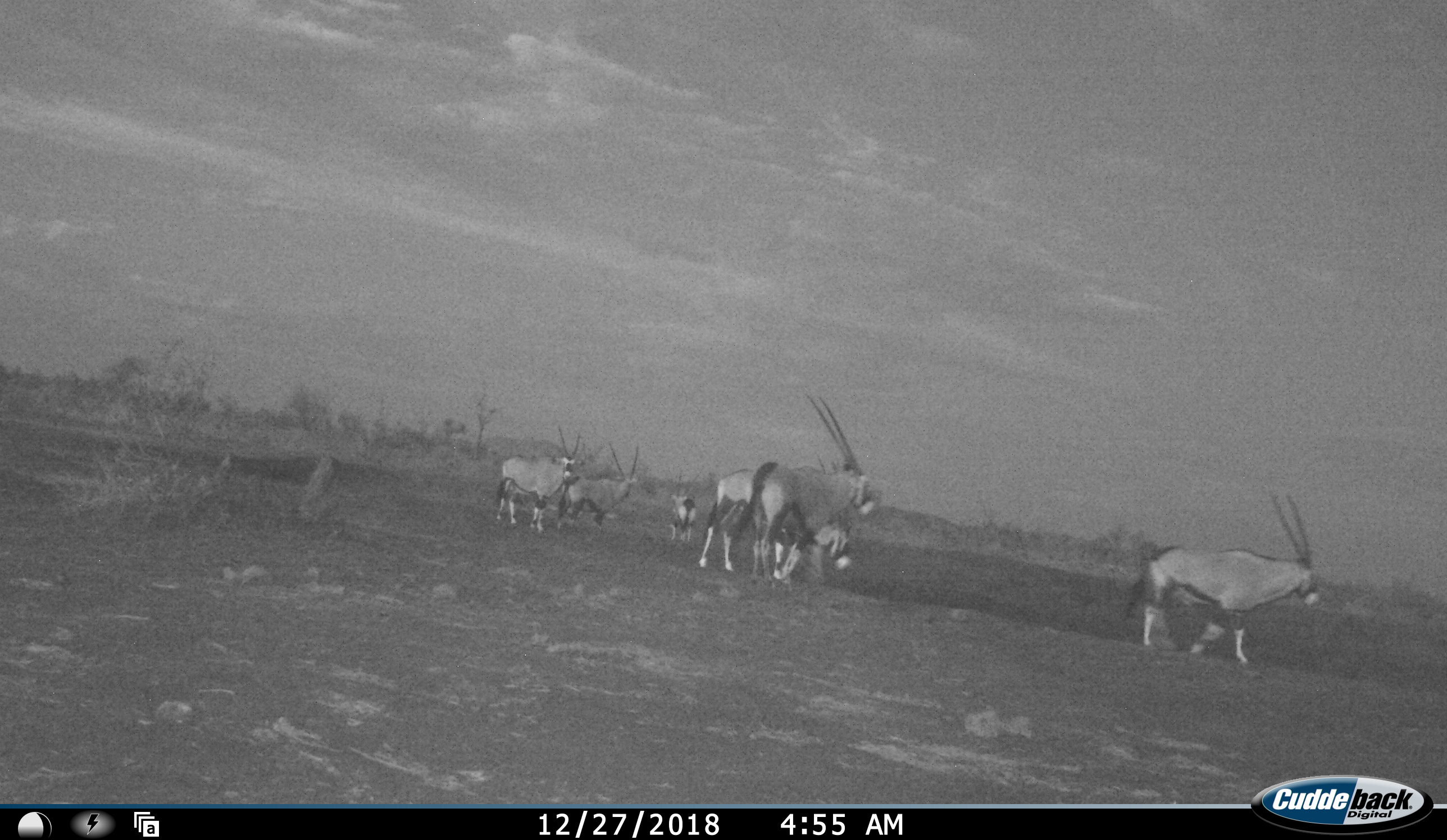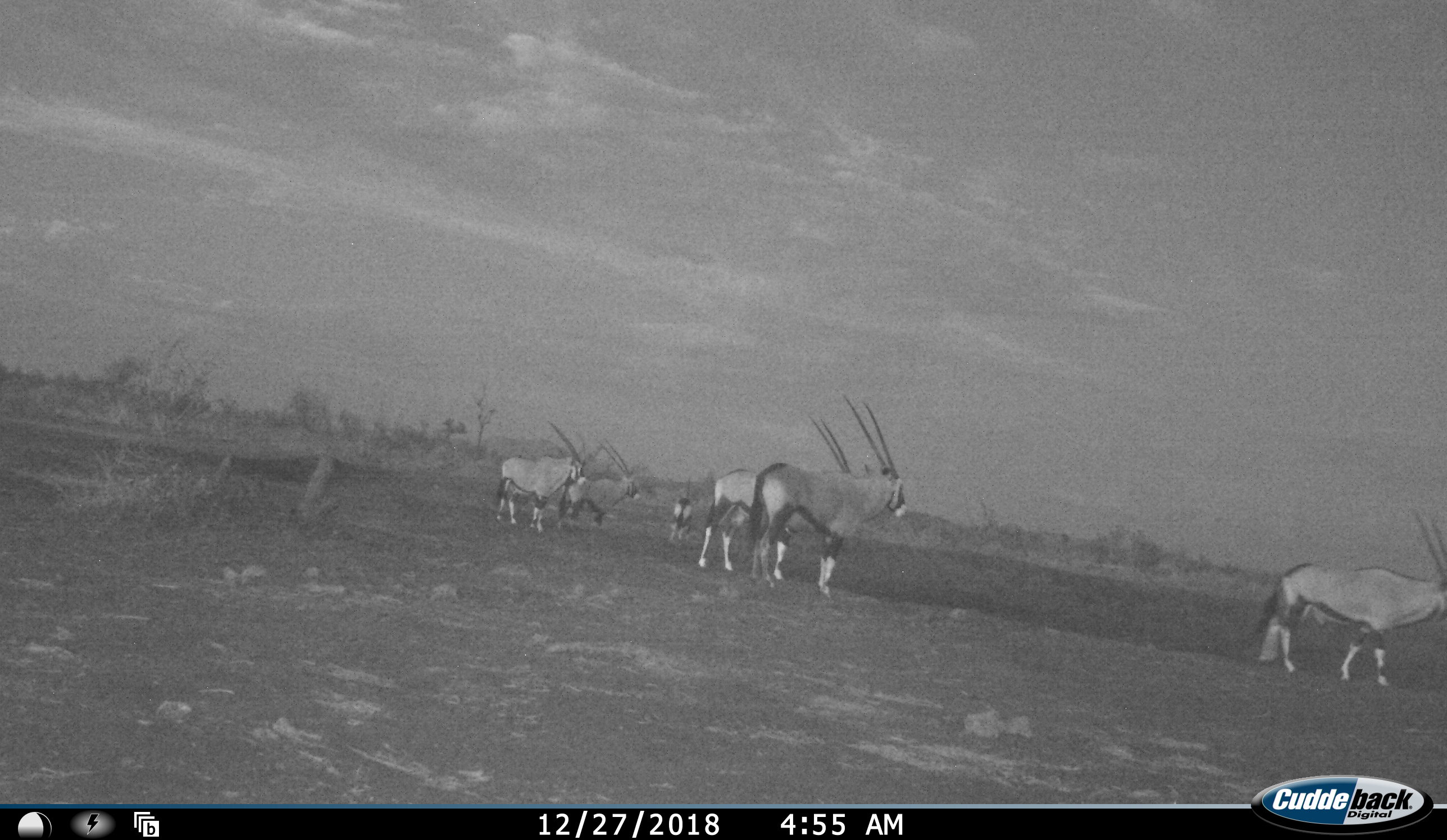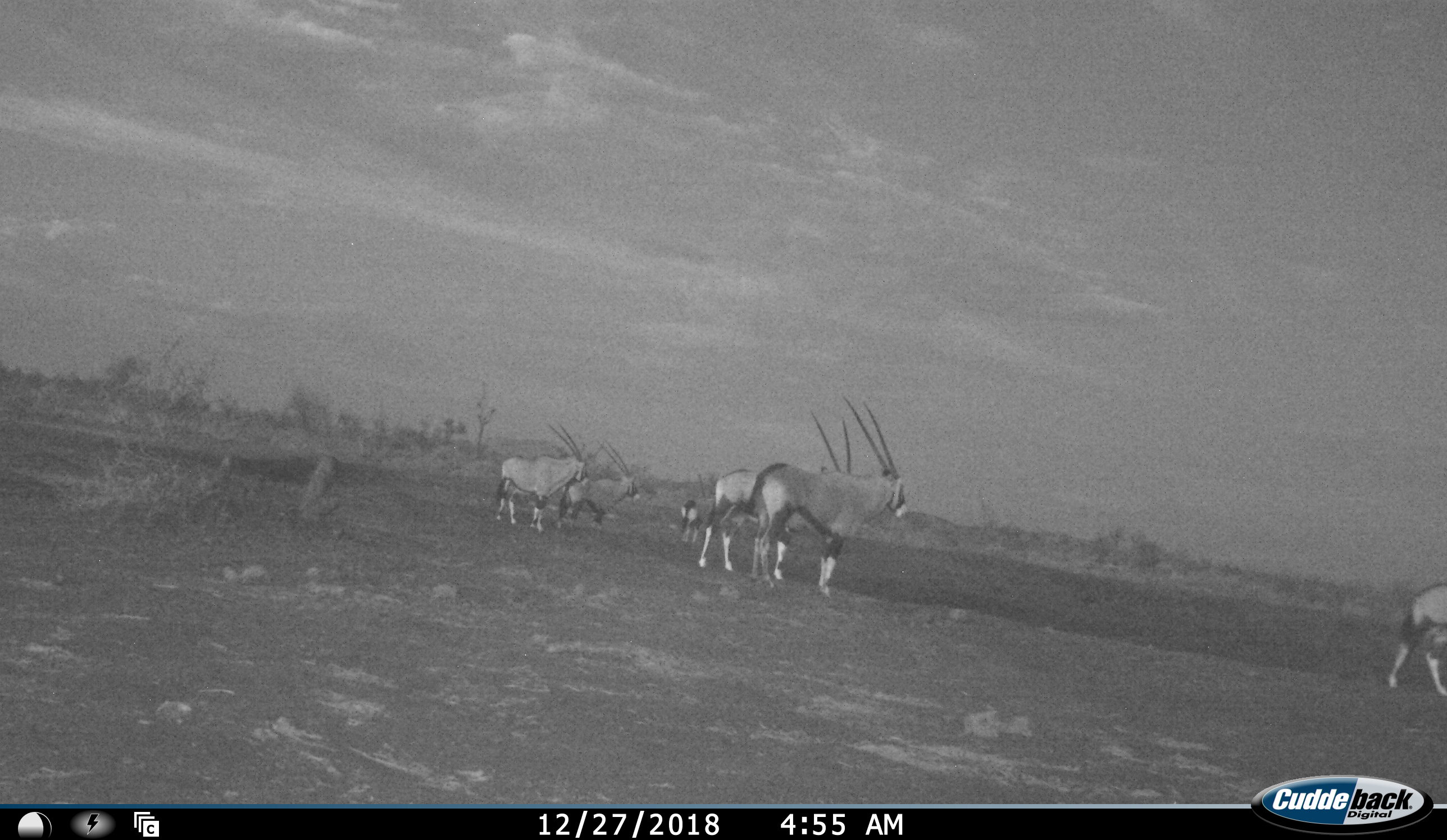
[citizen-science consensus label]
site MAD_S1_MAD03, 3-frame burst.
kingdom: Animalia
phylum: Chordata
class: Mammalia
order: Artiodactyla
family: Bovidae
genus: Oryx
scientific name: Oryx gazella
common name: gemsbok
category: oryx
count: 6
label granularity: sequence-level